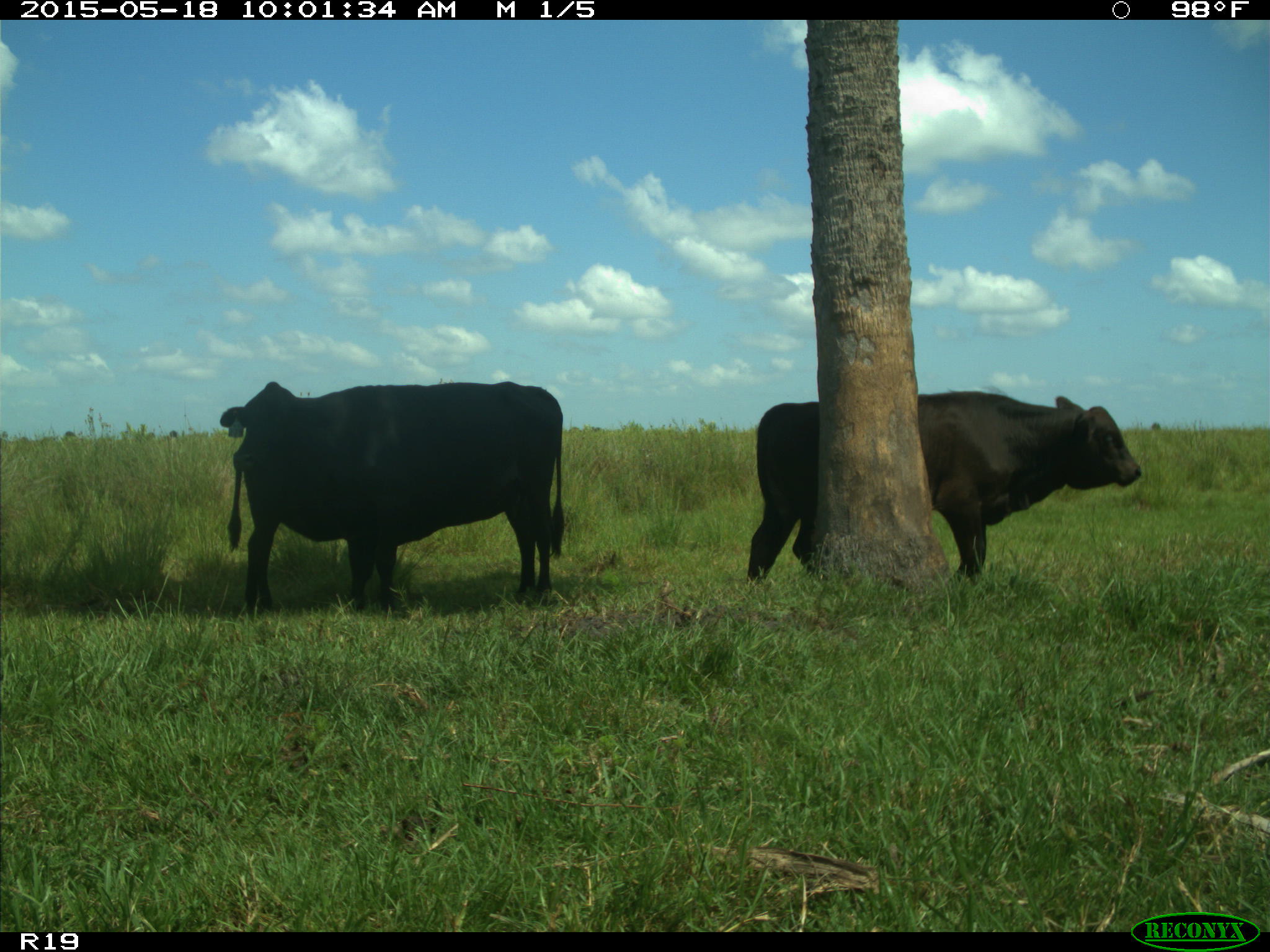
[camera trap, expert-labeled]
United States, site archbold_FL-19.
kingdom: Animalia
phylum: Chordata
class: Mammalia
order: Artiodactyla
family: Bovidae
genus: Bos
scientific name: Bos taurus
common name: domestic cow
Bos taurus (domestic cow).